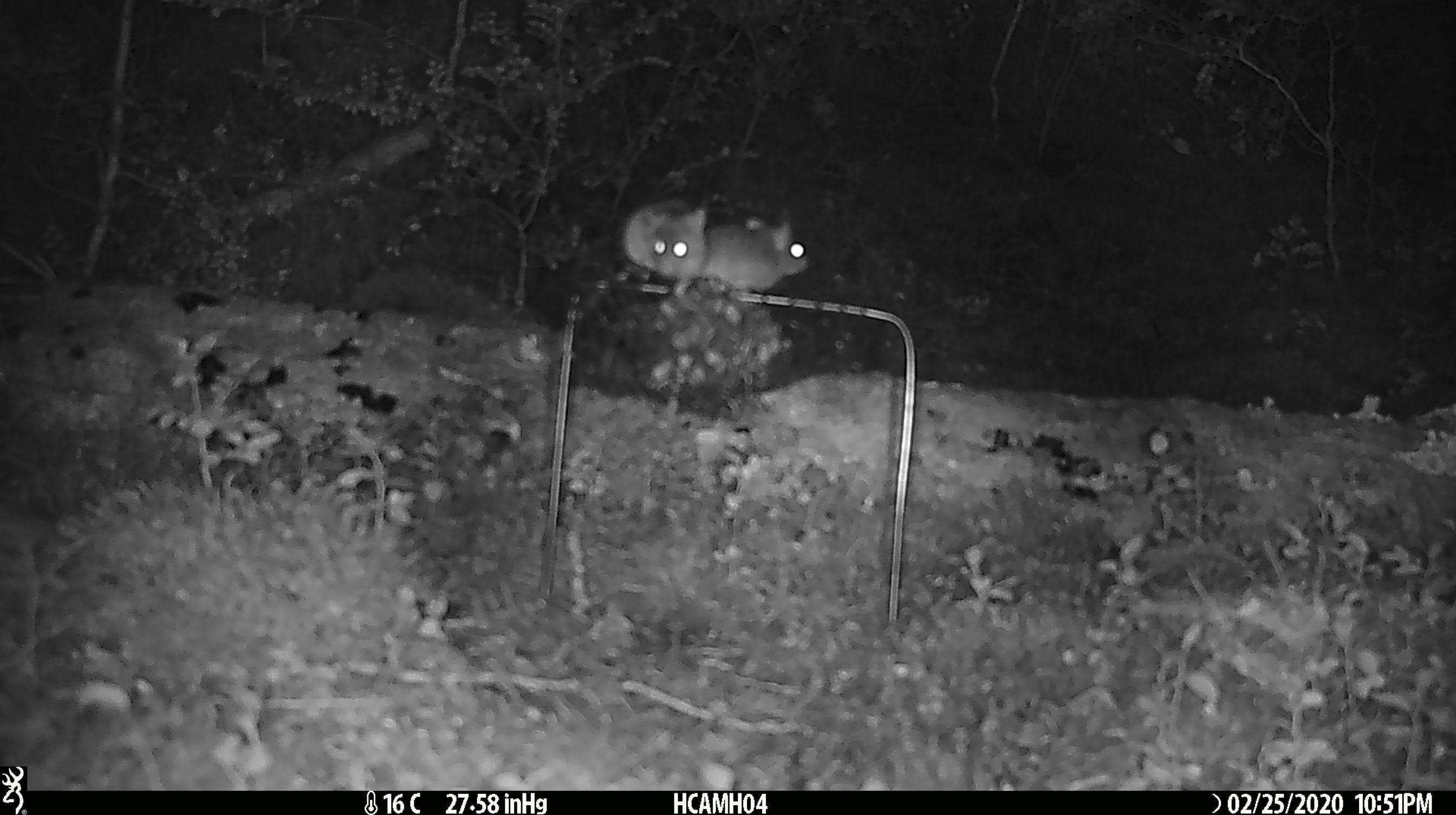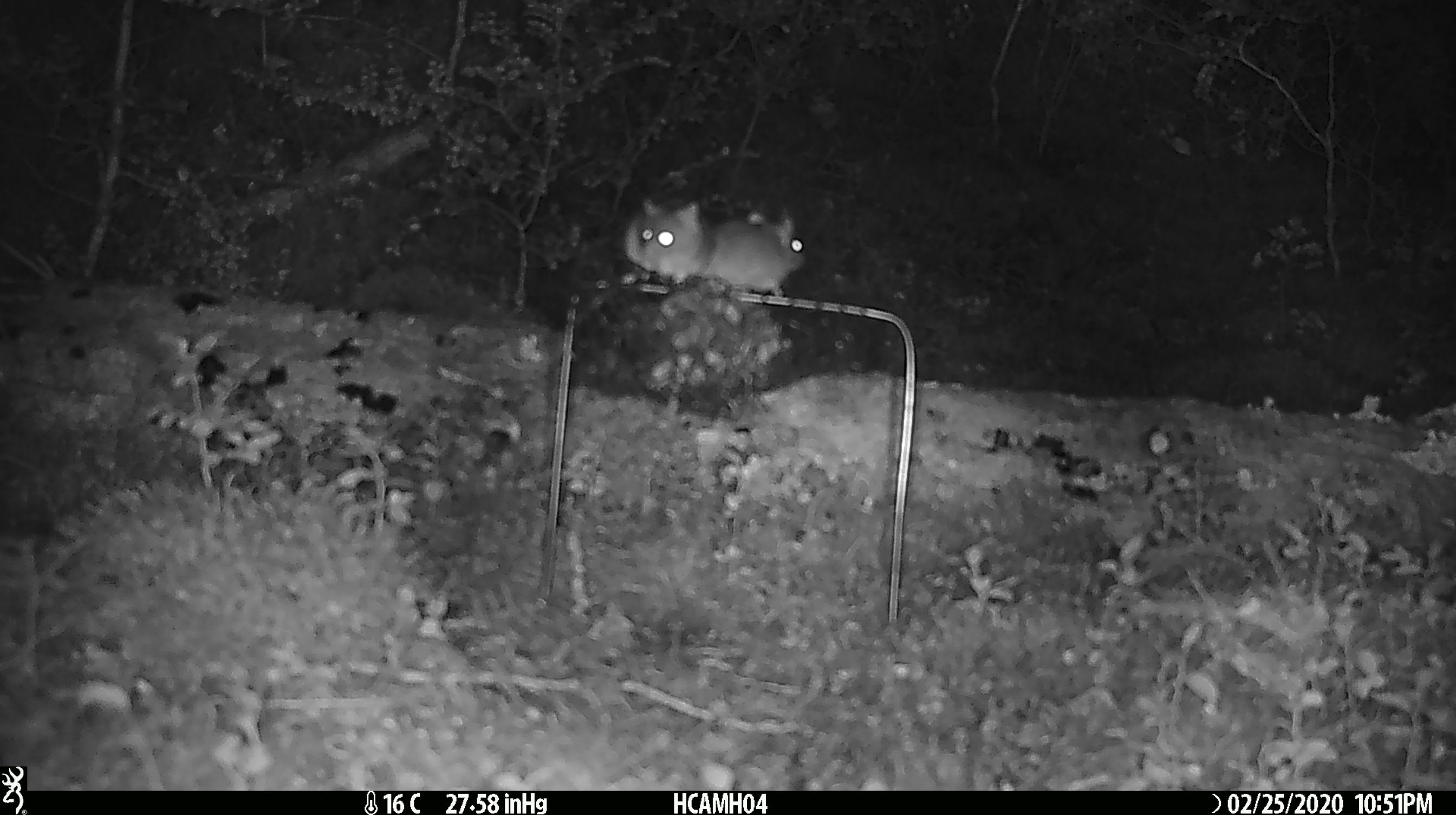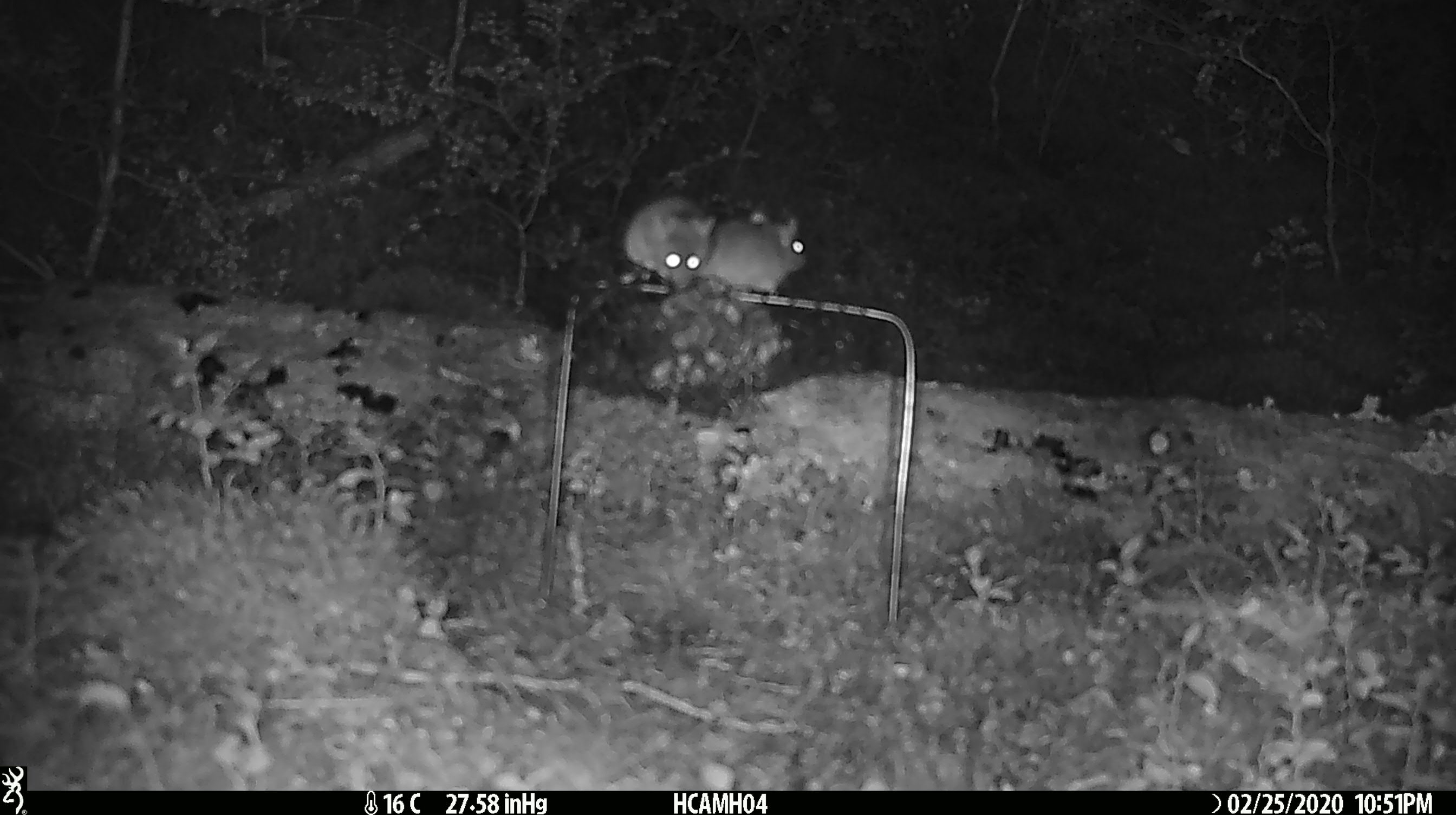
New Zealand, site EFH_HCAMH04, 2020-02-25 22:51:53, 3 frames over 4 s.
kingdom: Animalia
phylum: Chordata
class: Mammalia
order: Rodentia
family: Muridae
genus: Mus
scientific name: Mus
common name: mouse